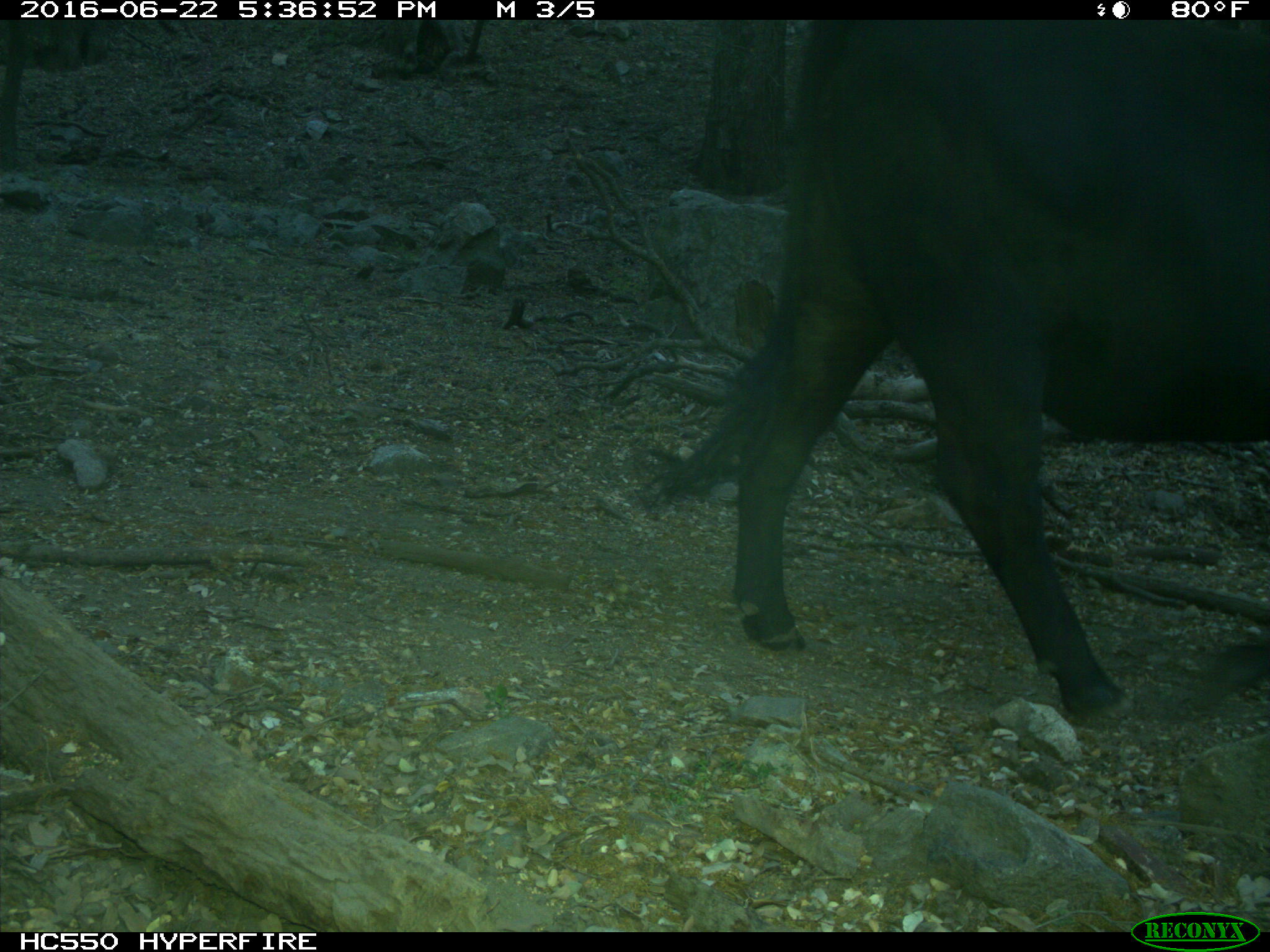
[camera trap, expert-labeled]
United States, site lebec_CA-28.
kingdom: Animalia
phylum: Chordata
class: Mammalia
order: Artiodactyla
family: Bovidae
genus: Bos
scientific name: Bos taurus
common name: domestic cow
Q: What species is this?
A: Bos taurus (domestic cow).